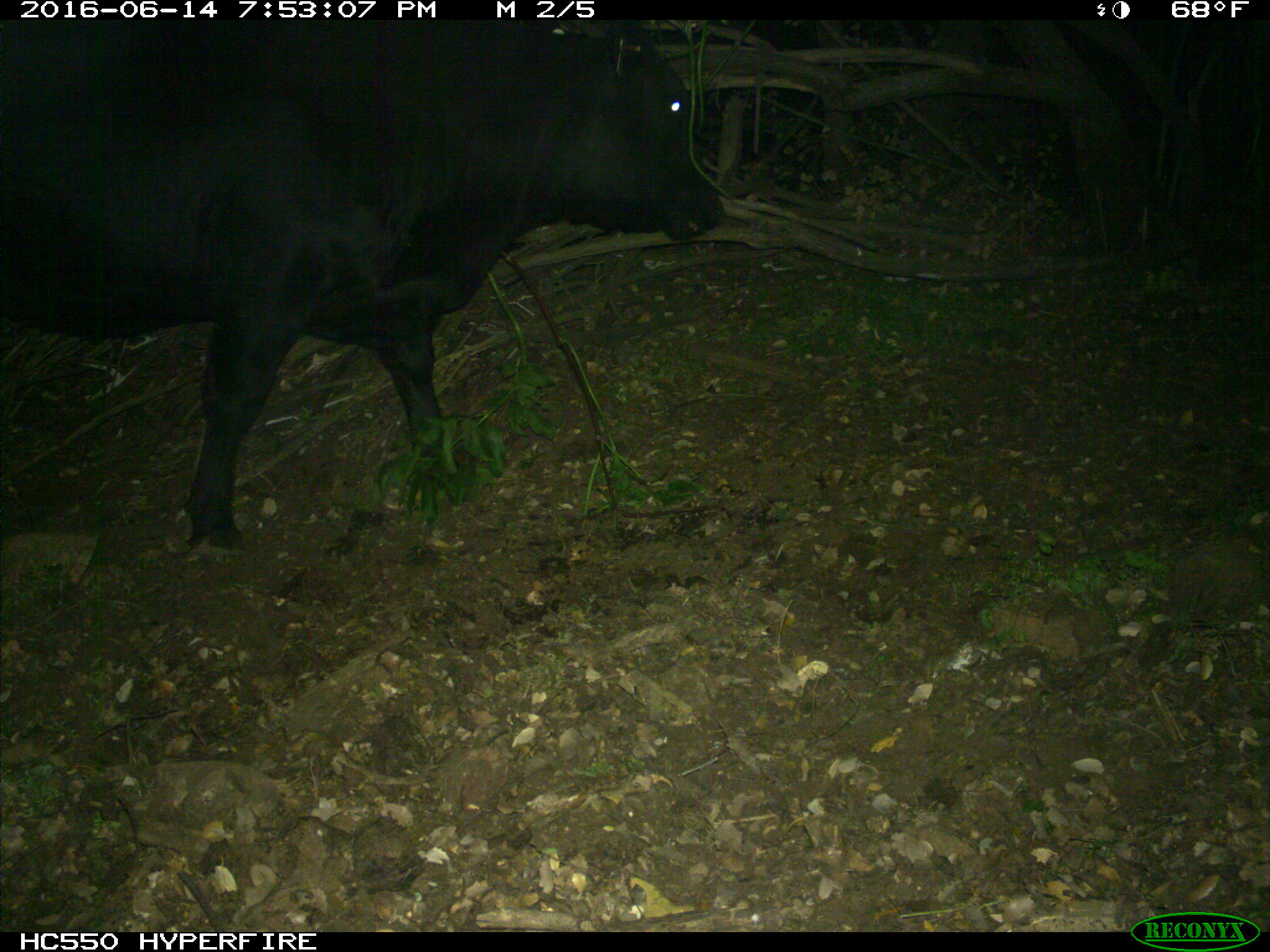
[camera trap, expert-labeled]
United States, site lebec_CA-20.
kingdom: Animalia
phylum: Chordata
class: Mammalia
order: Artiodactyla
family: Bovidae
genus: Bos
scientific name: Bos taurus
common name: domestic cow